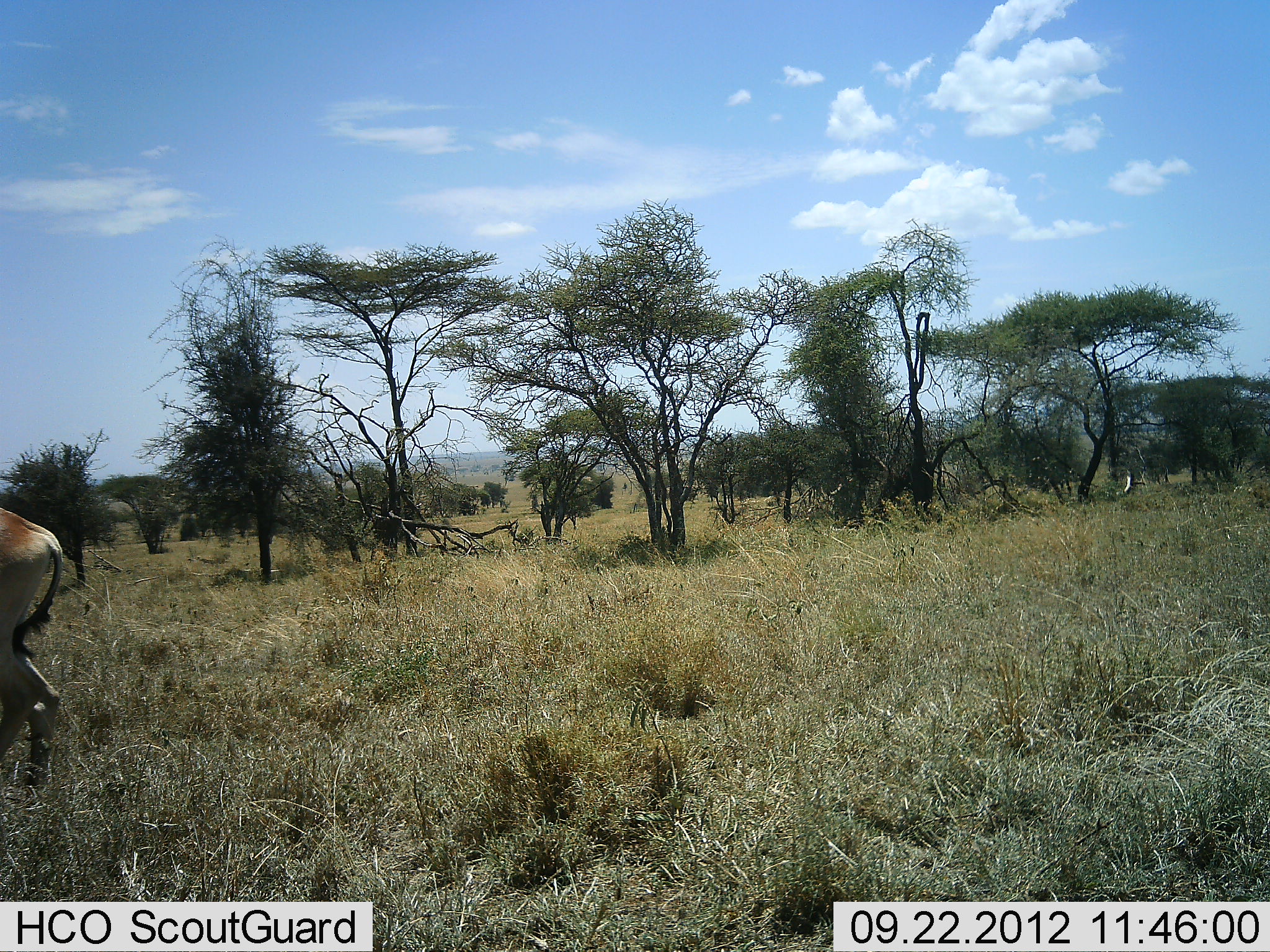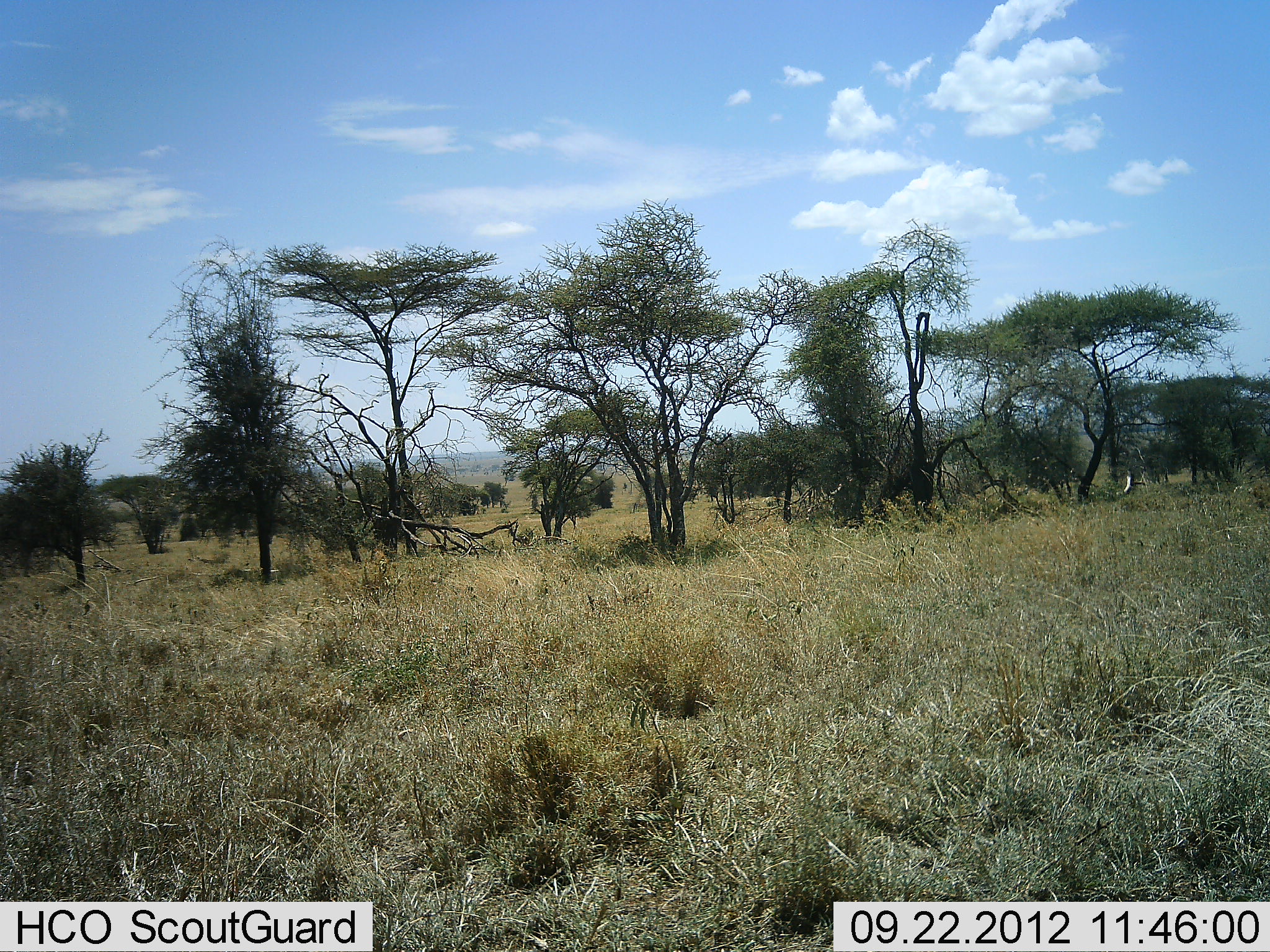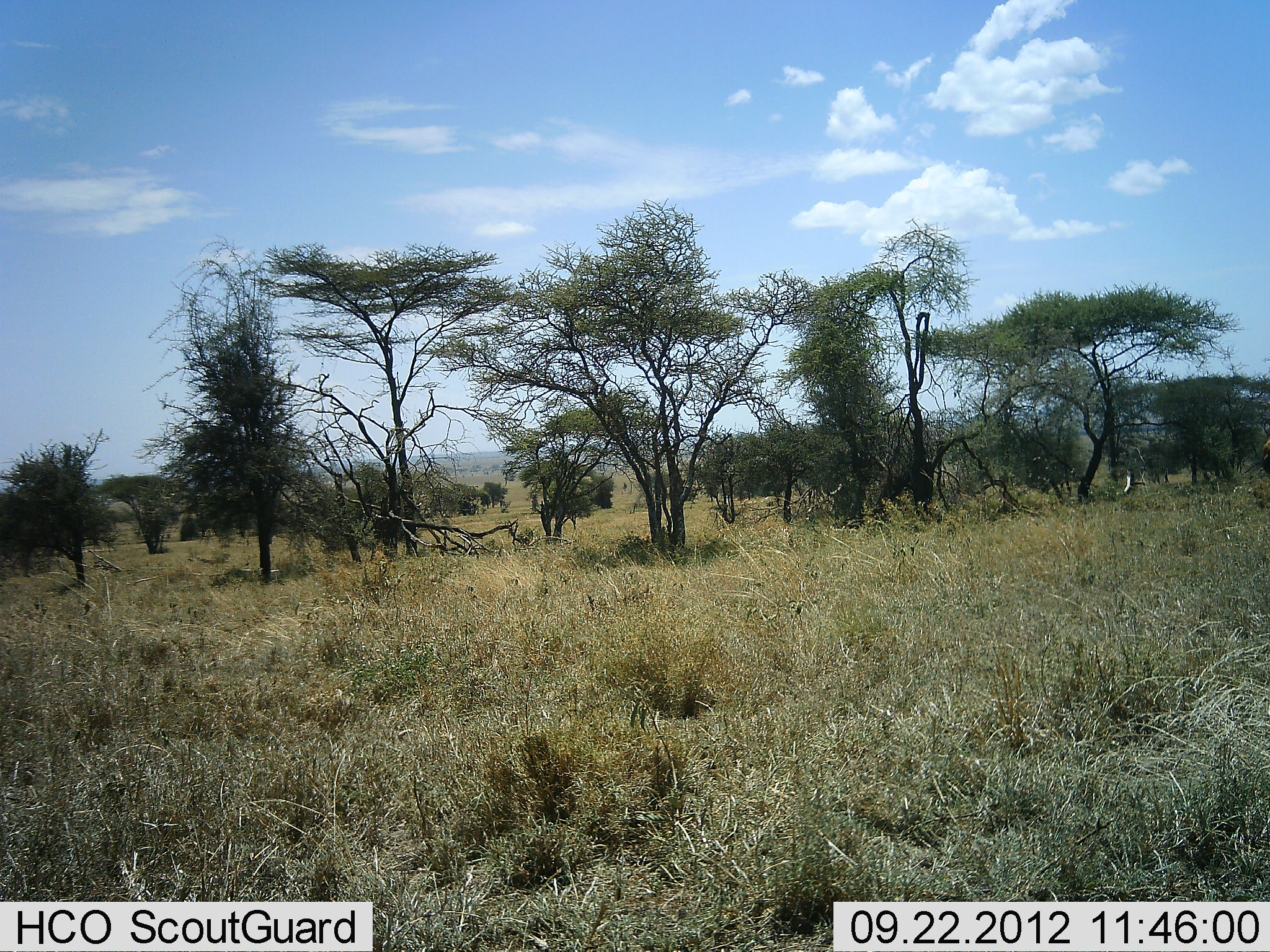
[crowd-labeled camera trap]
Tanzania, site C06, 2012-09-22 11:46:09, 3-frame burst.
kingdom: Animalia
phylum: Chordata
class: Mammalia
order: Artiodactyla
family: Bovidae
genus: Alcelaphus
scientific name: Alcelaphus buselaphus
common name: hartebeest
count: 1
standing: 0%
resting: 0%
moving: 100%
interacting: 0%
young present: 0%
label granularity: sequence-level